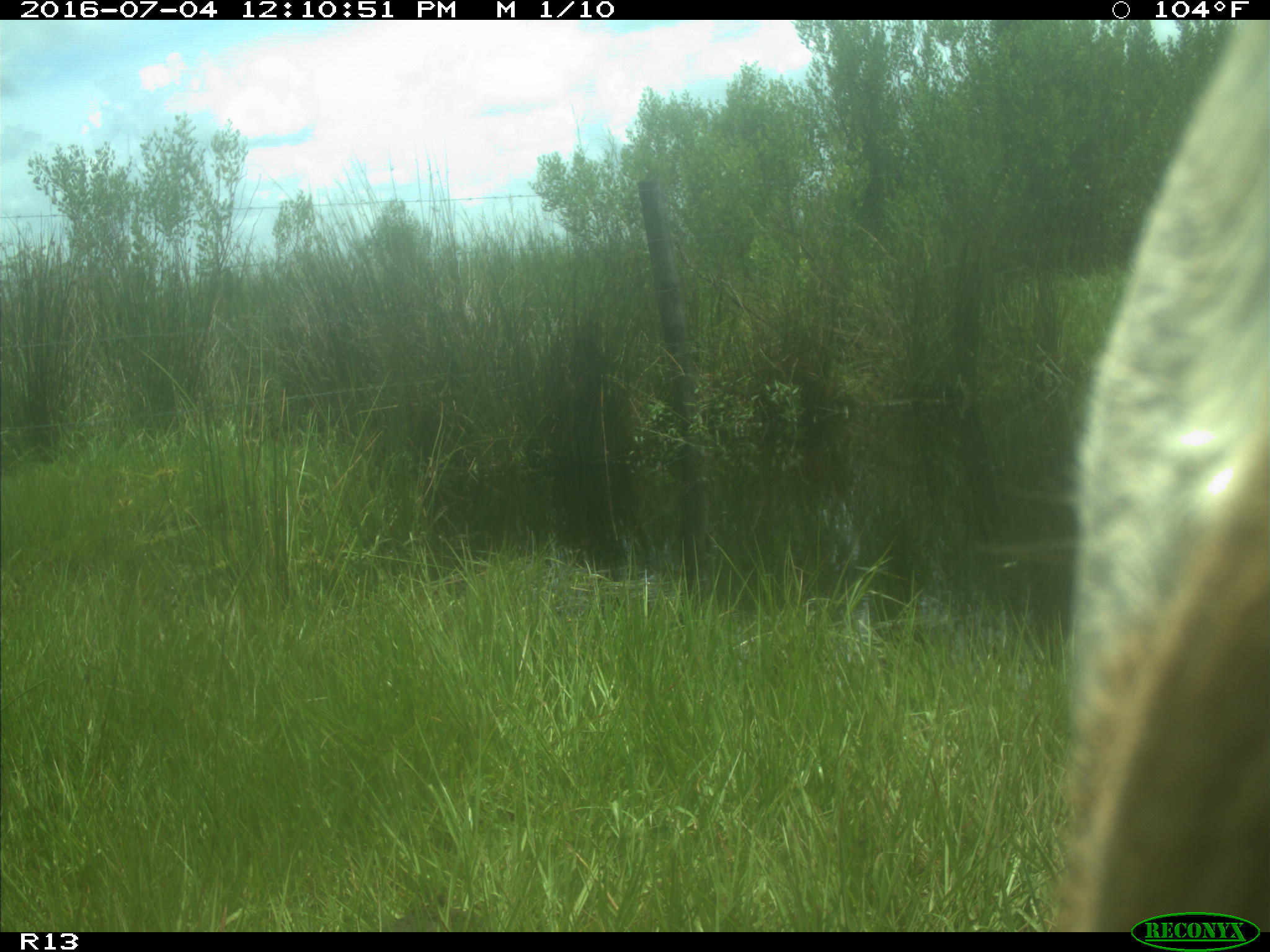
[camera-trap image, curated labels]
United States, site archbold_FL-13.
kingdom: Animalia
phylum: Chordata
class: Mammalia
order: Artiodactyla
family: Bovidae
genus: Bos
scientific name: Bos taurus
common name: domestic cow